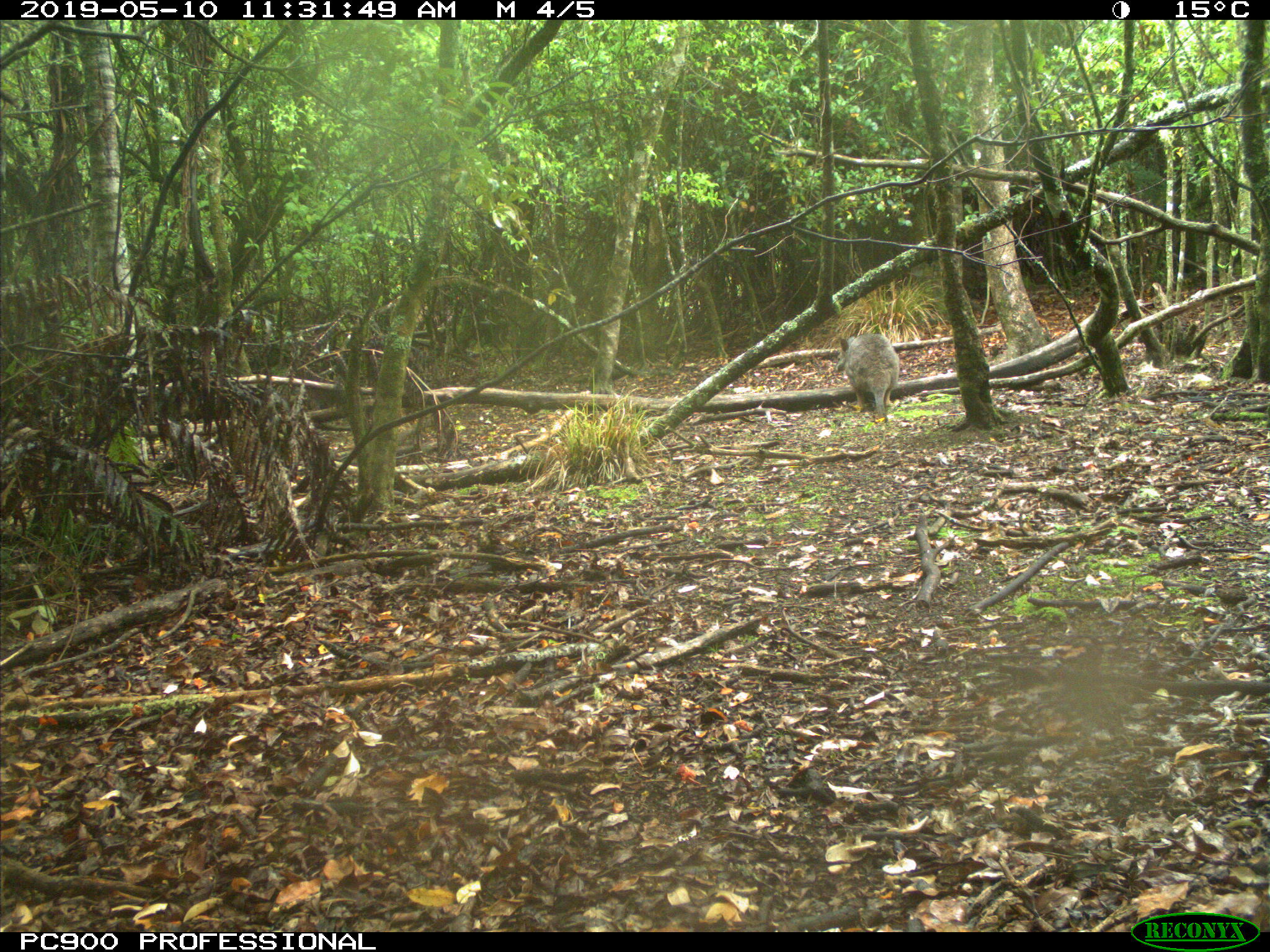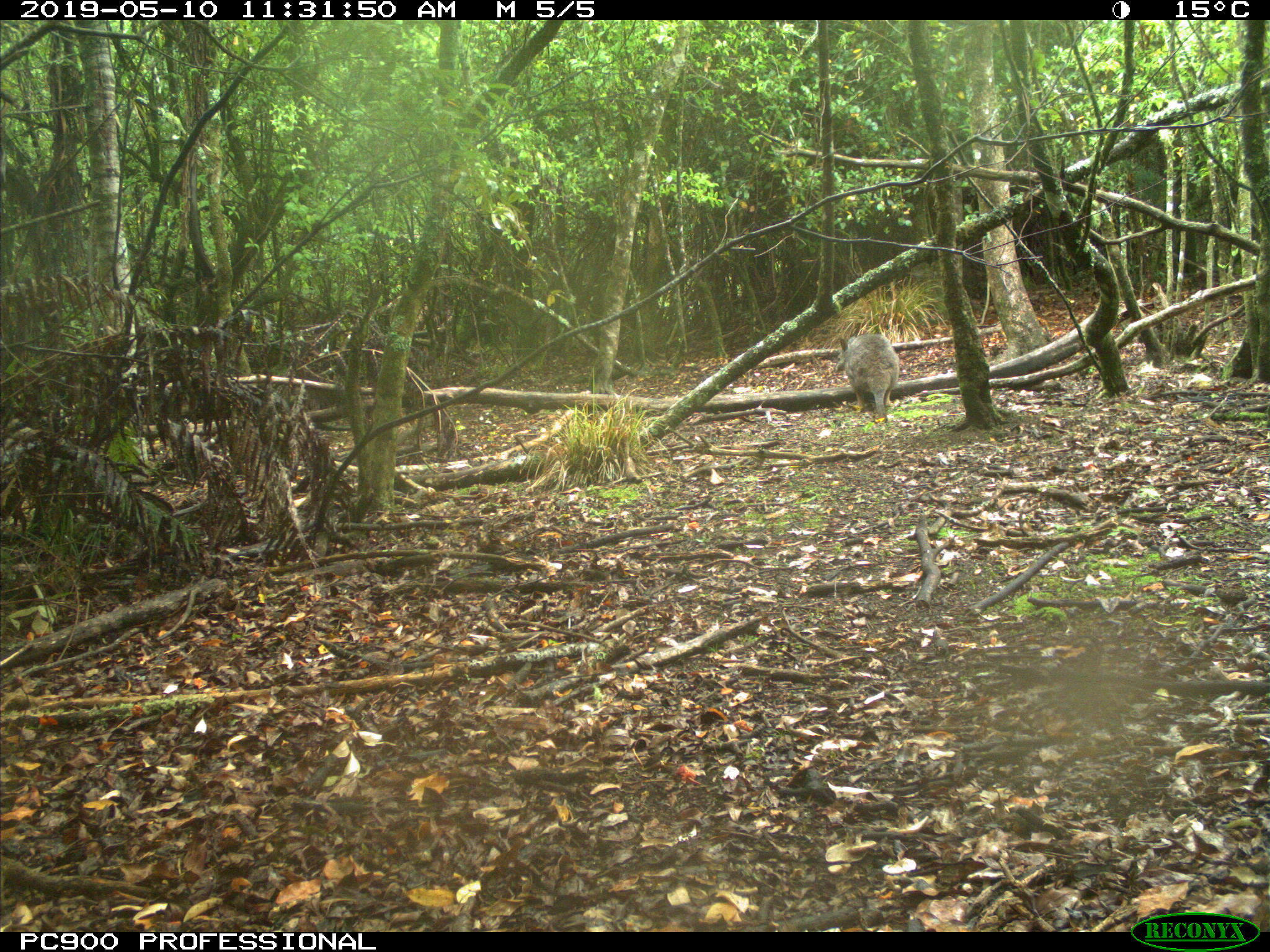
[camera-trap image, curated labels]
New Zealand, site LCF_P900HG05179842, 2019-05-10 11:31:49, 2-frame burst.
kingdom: Animalia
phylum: Chordata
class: Mammalia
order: Diprotodontia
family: Macropodidae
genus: Notamacropus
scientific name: Notamacropus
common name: wallaby